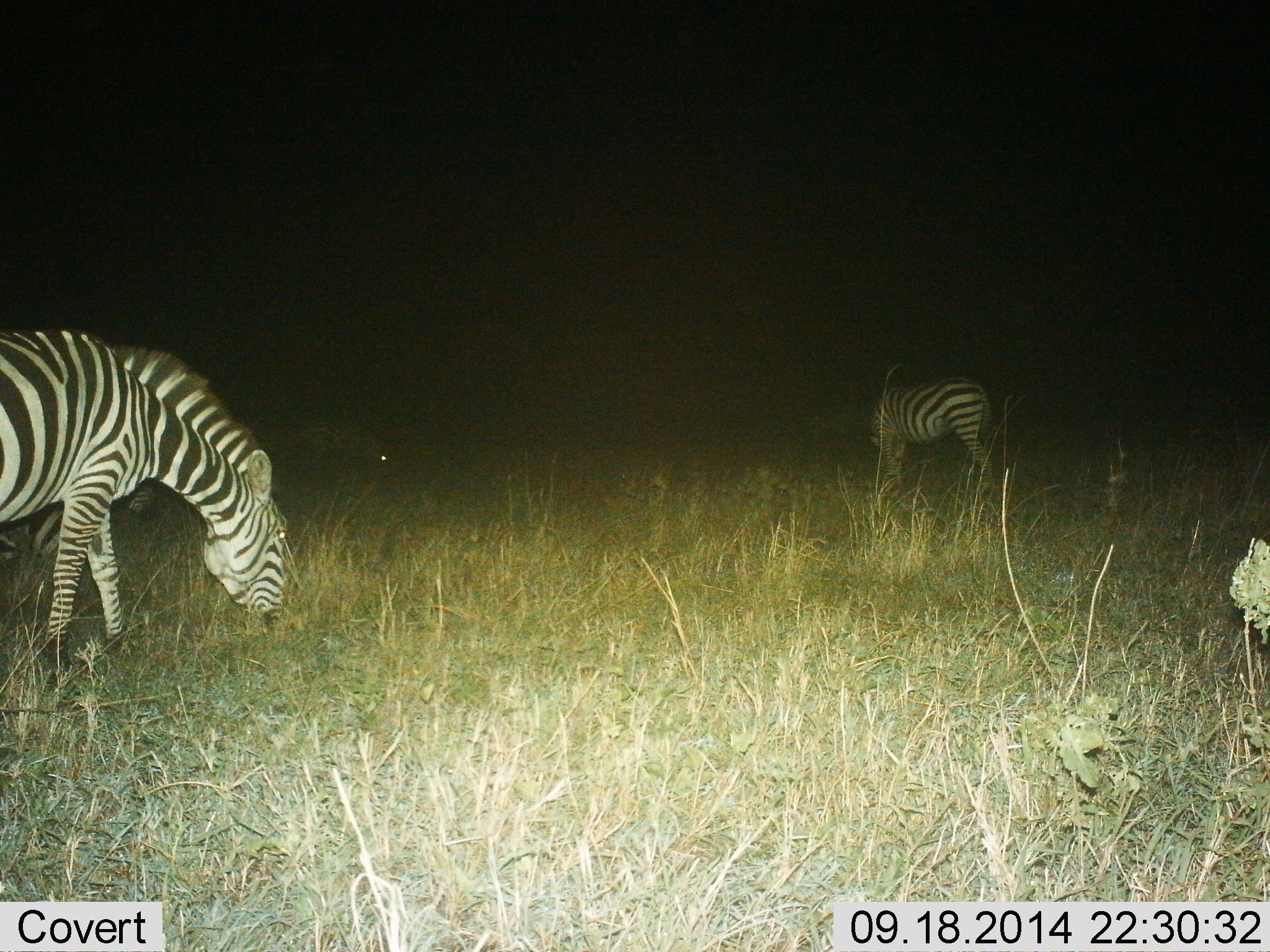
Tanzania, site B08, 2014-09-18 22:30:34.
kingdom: Animalia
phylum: Chordata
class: Mammalia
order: Perissodactyla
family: Equidae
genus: Equus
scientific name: Equus quagga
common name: plains zebra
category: zebra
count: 3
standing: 27%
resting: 0%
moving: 0%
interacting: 0%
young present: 0%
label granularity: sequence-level